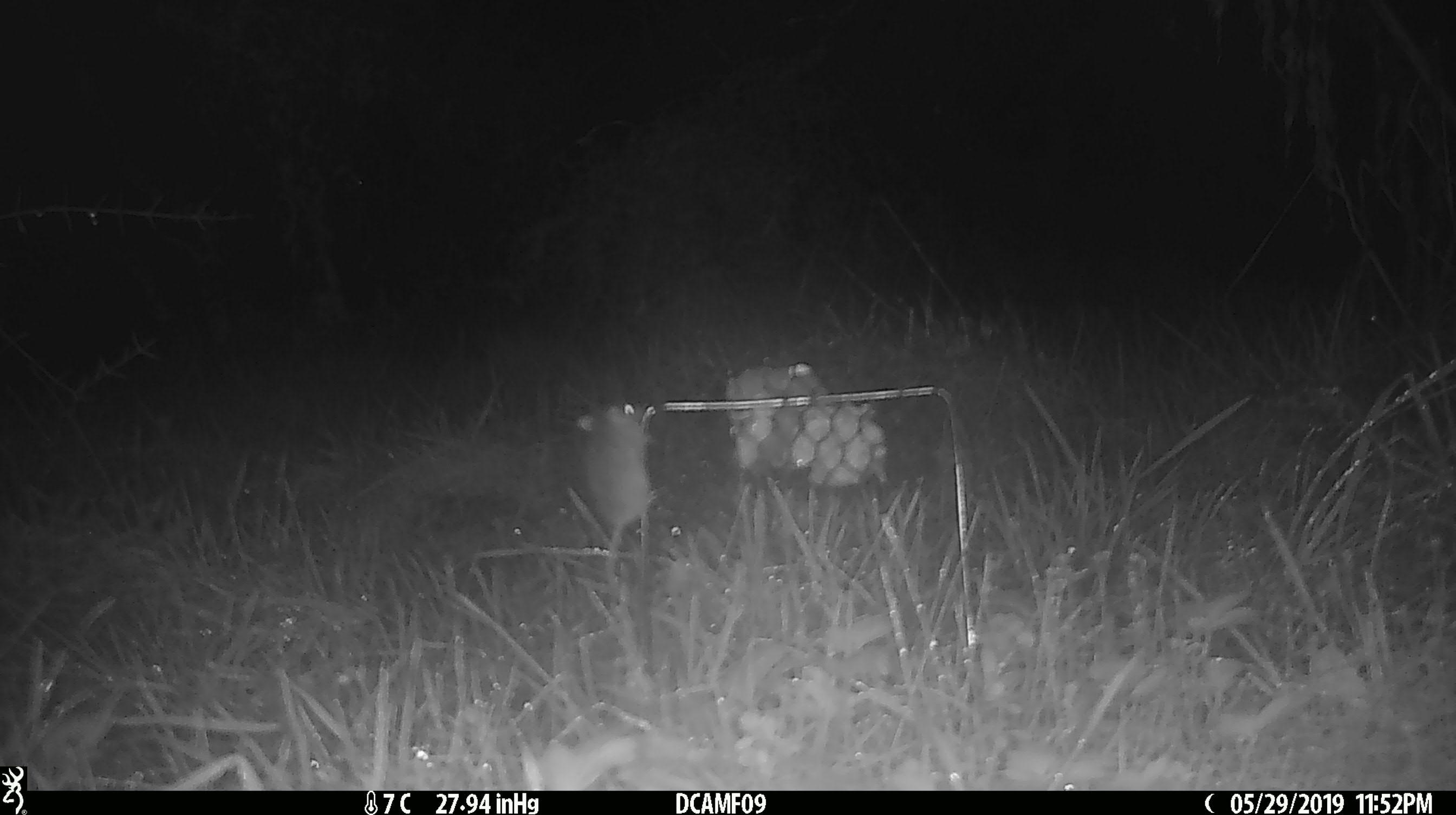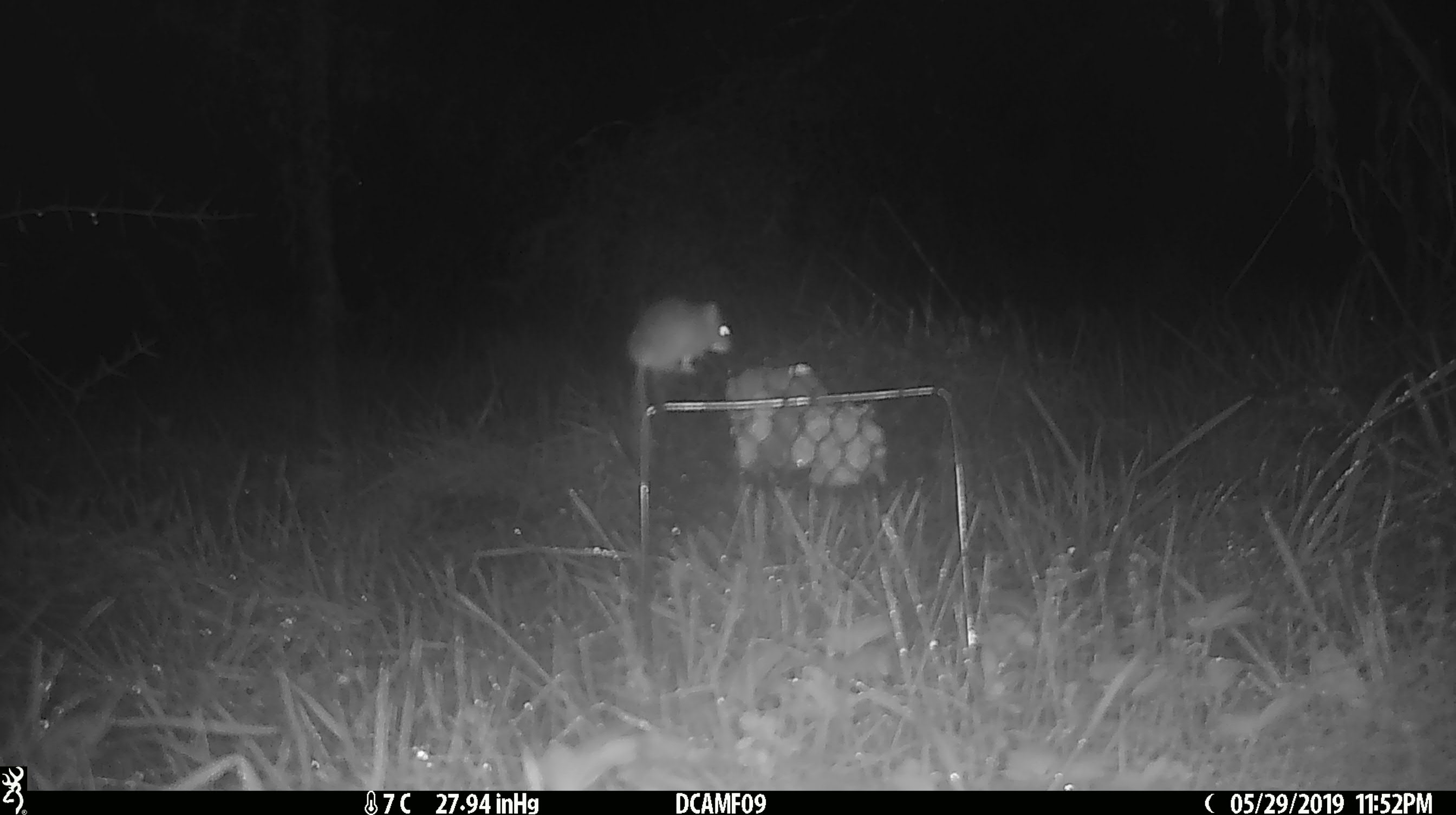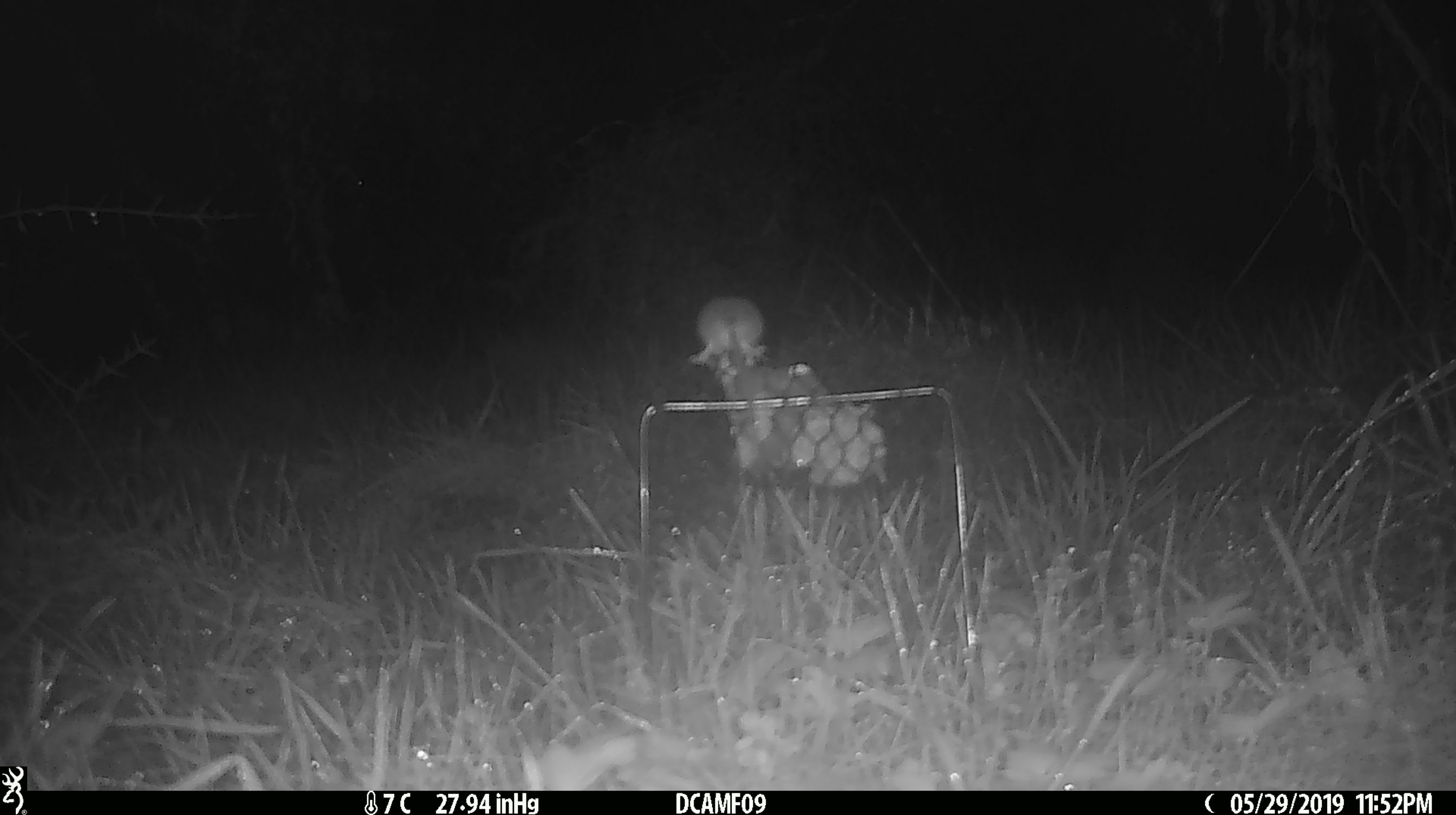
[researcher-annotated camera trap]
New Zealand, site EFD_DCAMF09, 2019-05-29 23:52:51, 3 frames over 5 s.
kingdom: Animalia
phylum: Chordata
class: Mammalia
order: Rodentia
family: Muridae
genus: Mus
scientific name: Mus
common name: mouse